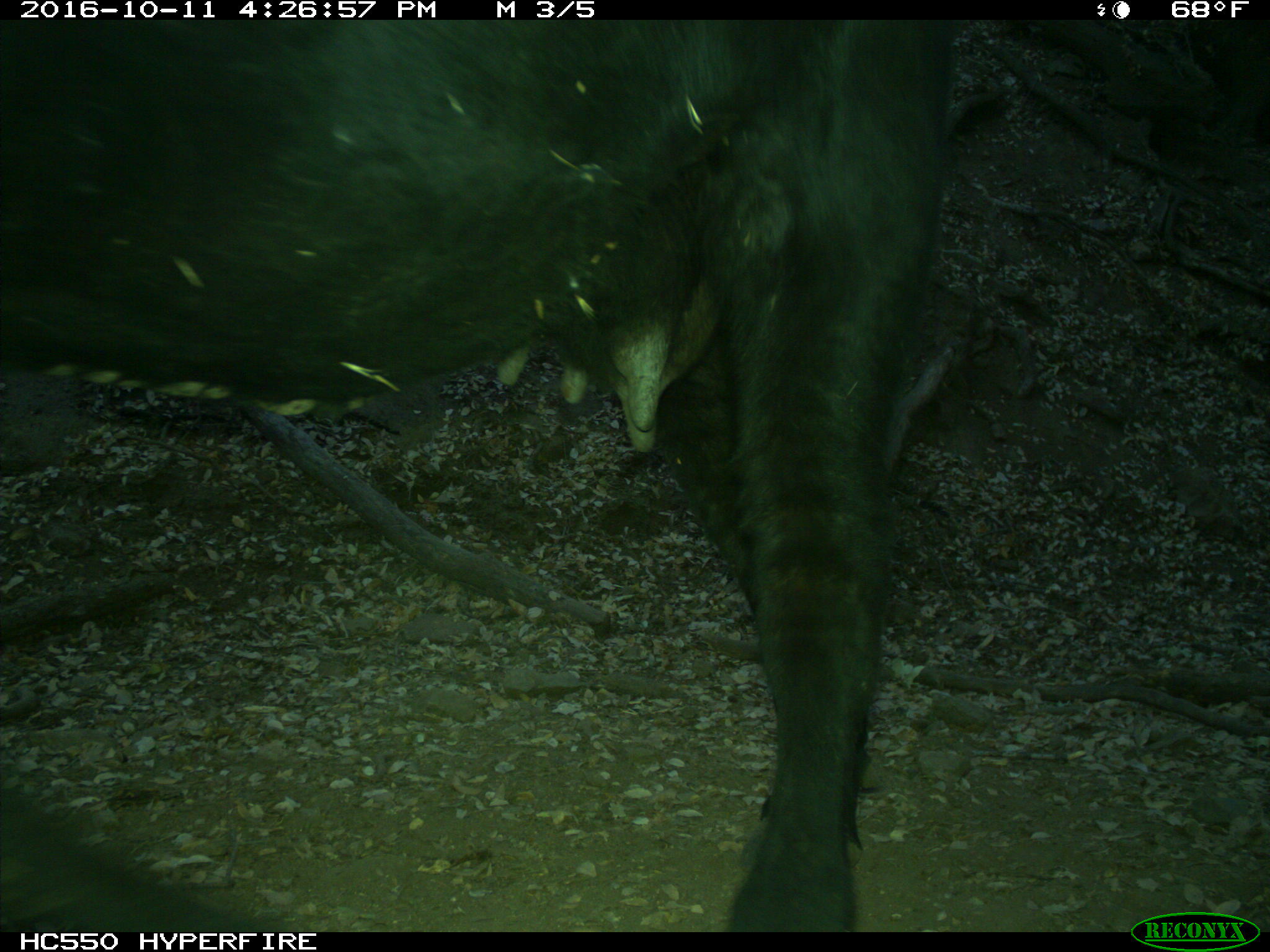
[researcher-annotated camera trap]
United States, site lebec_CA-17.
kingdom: Animalia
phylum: Chordata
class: Mammalia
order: Artiodactyla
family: Bovidae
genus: Bos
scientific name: Bos taurus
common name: domestic cow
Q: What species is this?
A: Bos taurus (domestic cow).